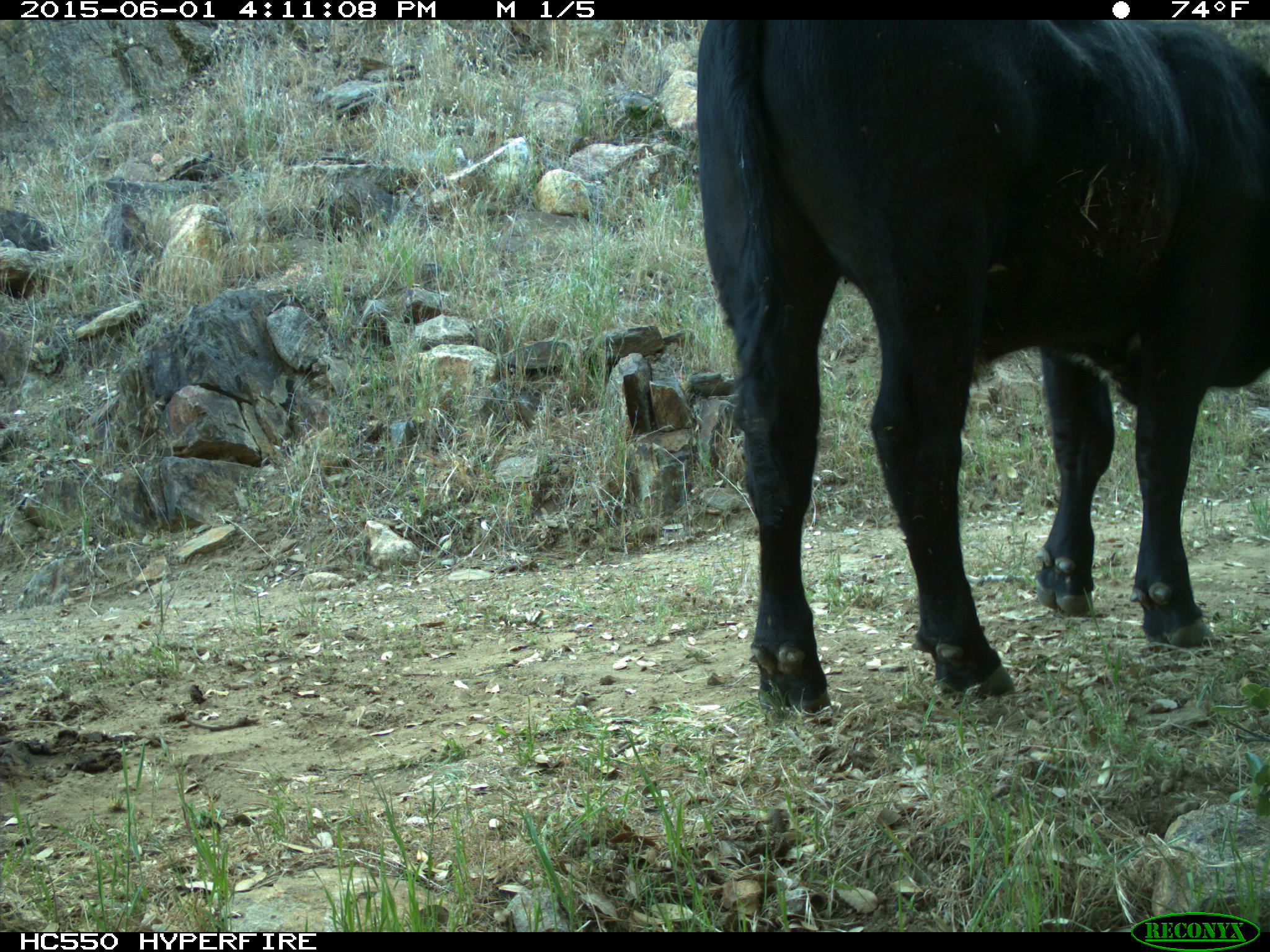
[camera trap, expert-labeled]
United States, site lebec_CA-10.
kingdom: Animalia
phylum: Chordata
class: Mammalia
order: Artiodactyla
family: Bovidae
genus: Bos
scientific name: Bos taurus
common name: domestic cow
Bos taurus (domestic cow).